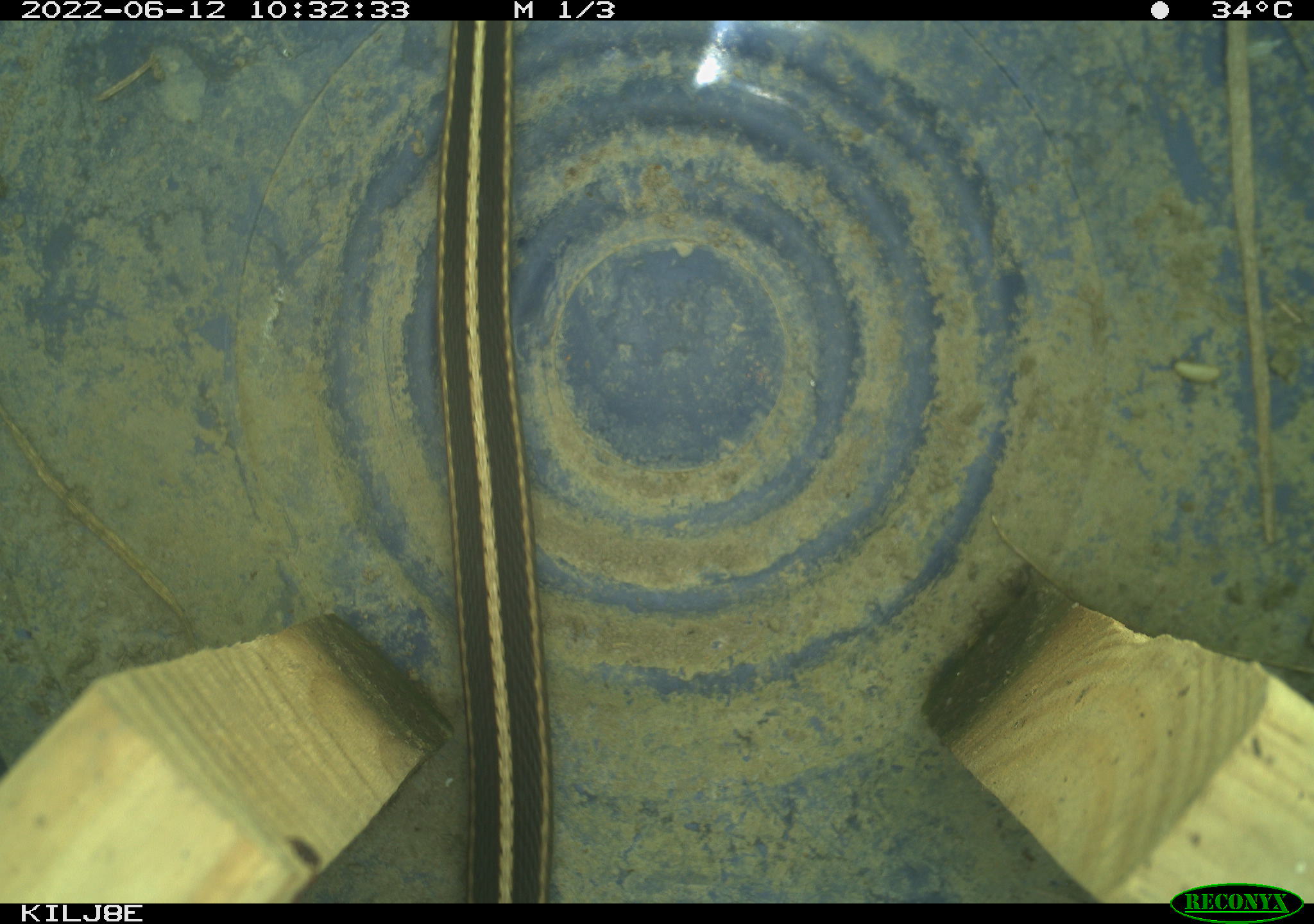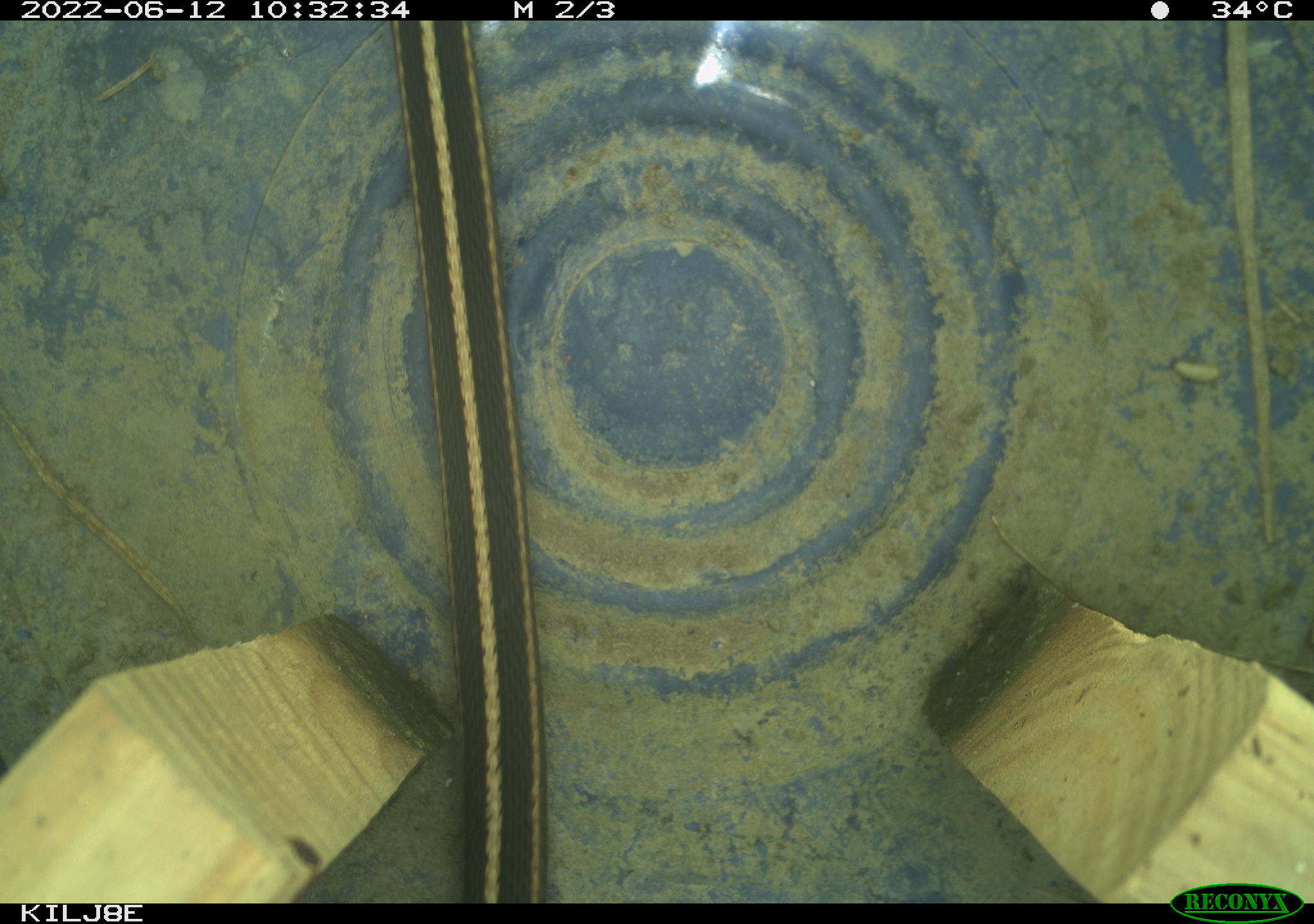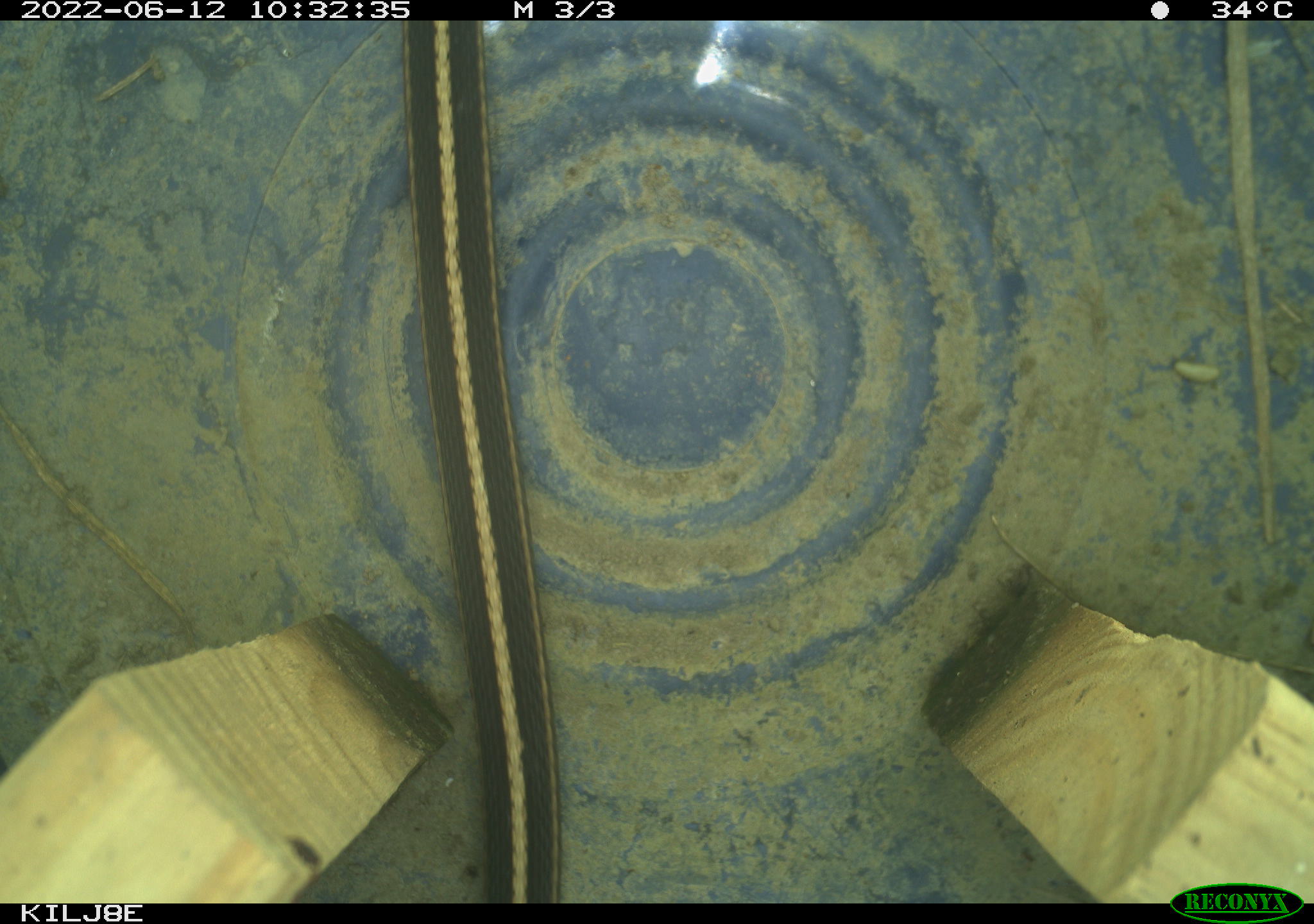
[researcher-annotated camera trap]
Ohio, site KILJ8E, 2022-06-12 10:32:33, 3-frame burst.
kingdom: Animalia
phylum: Chordata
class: Reptilia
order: Squamata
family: Colubridae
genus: Thamnophis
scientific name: Thamnophis sirtalis sirtalis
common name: eastern gartersnake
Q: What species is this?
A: Eastern gartersnake (Thamnophis sirtalis sirtalis).